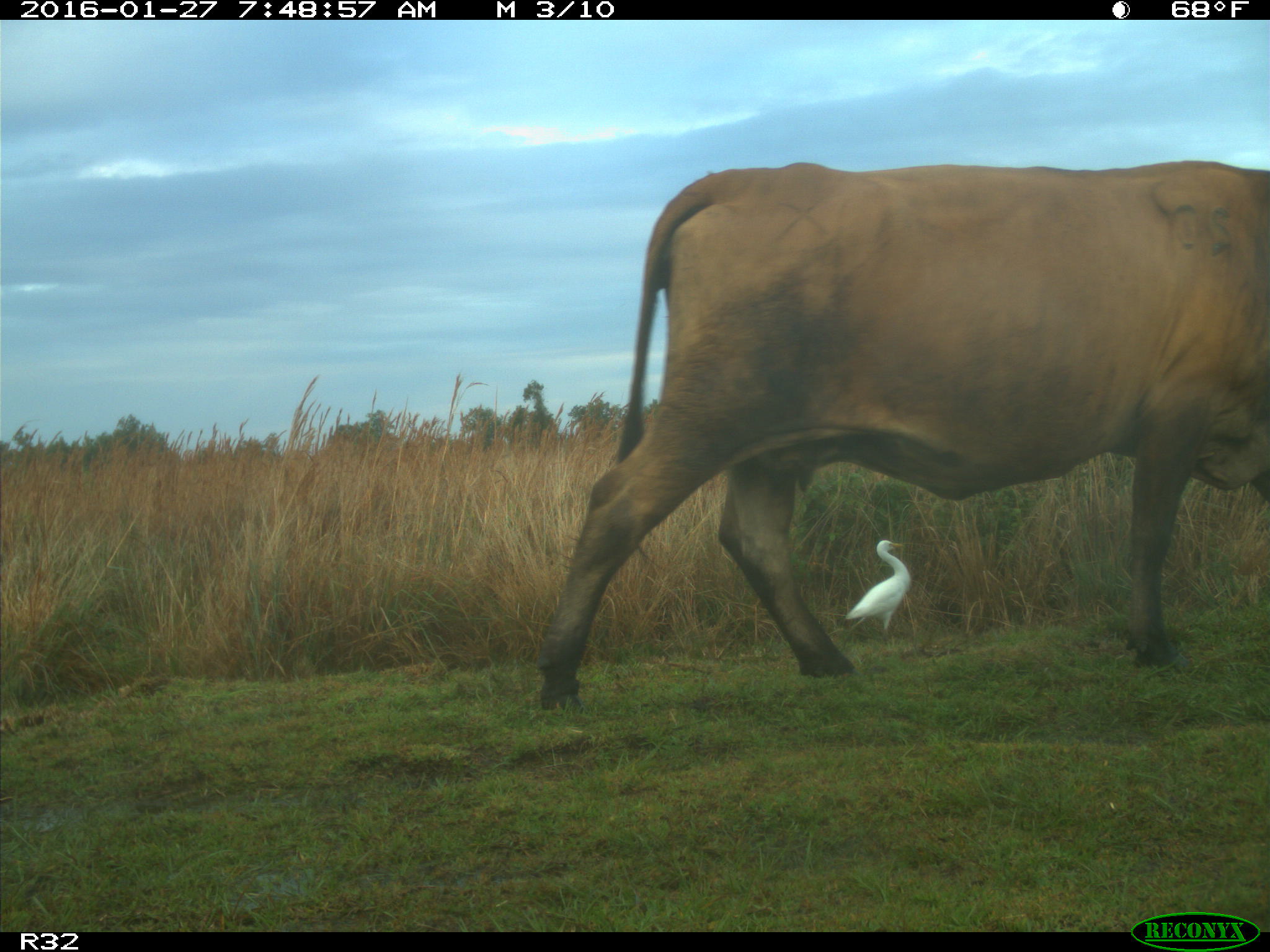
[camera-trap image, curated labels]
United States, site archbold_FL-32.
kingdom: Animalia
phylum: Chordata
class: Mammalia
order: Artiodactyla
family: Bovidae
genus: Bos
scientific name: Bos taurus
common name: domestic cow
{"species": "Bos taurus (domestic cow)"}